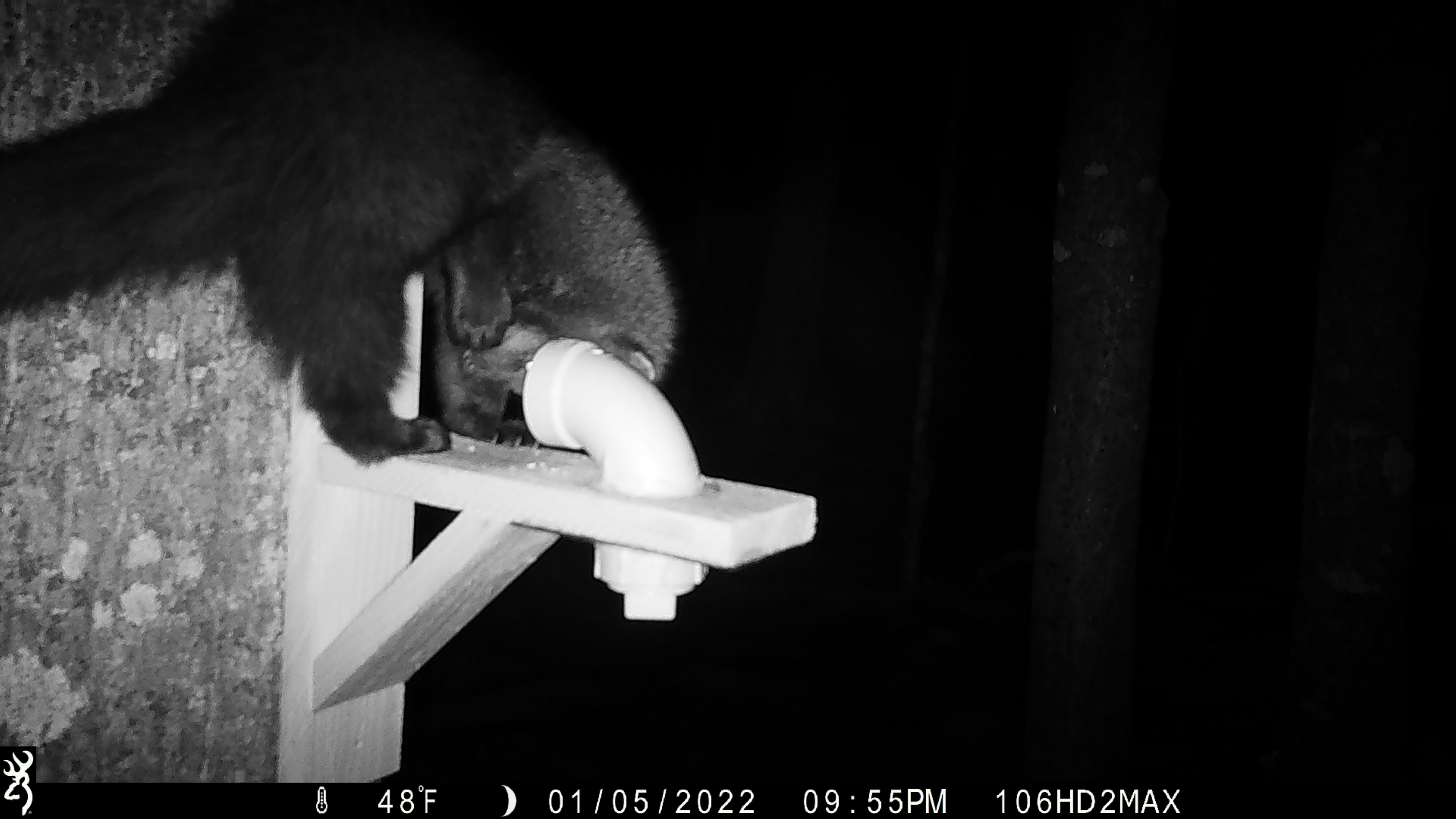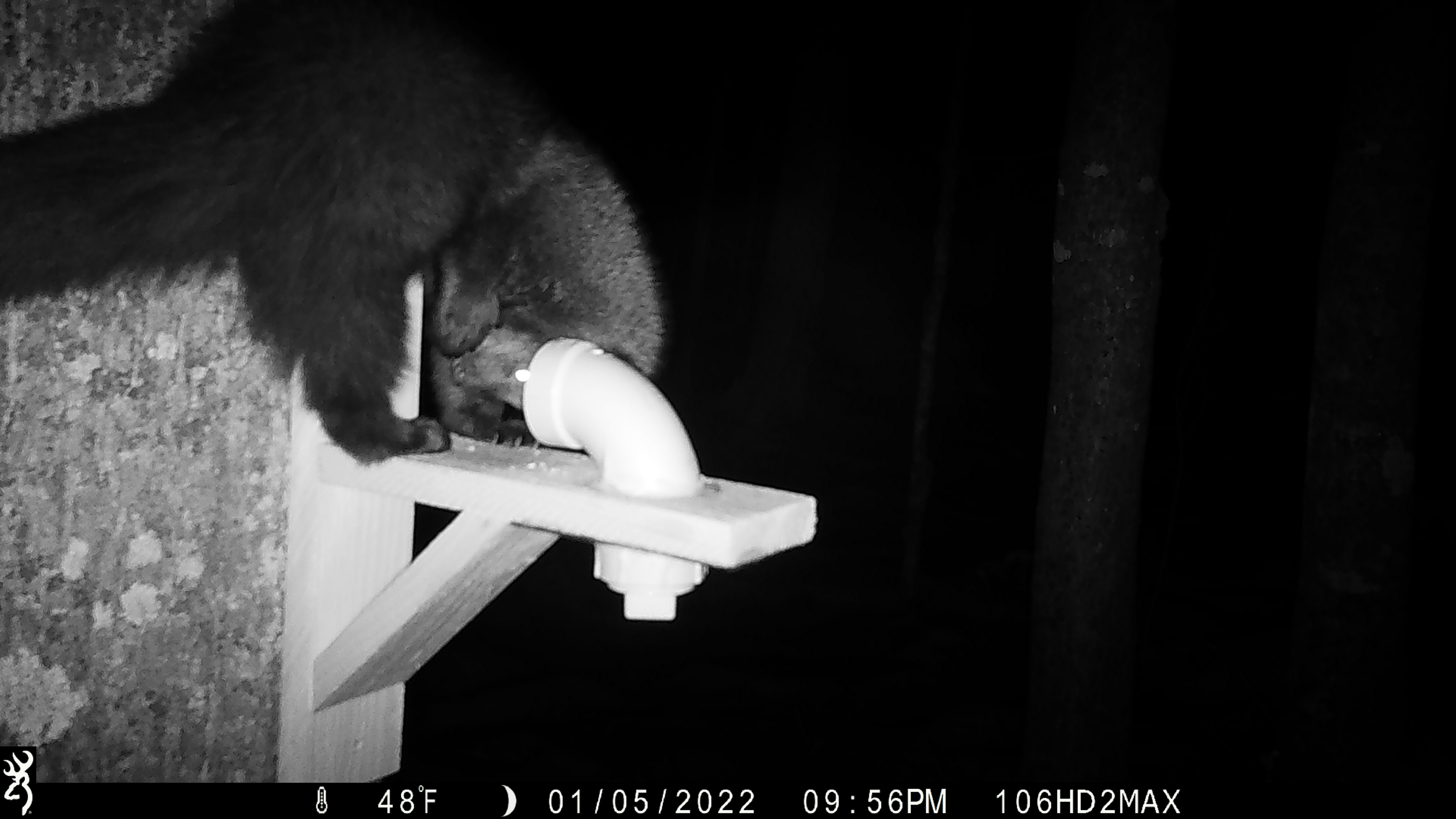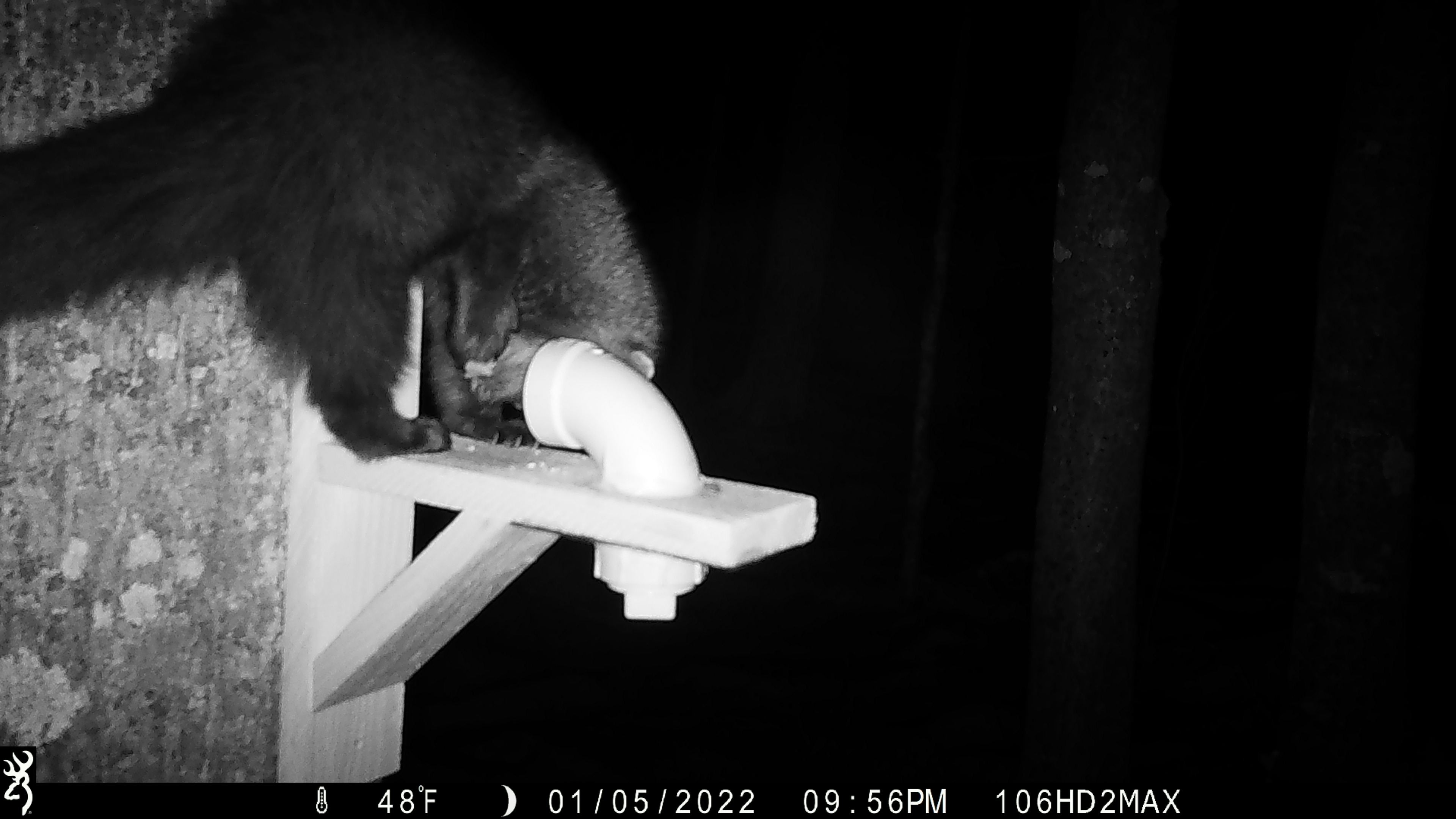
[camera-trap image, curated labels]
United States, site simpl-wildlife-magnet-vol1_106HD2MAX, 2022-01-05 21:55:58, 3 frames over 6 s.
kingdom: Animalia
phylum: Chordata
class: Mammalia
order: Carnivora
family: Mustelidae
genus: Pekania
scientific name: Pekania pennanti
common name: fisher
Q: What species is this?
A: Fisher (Pekania pennanti).